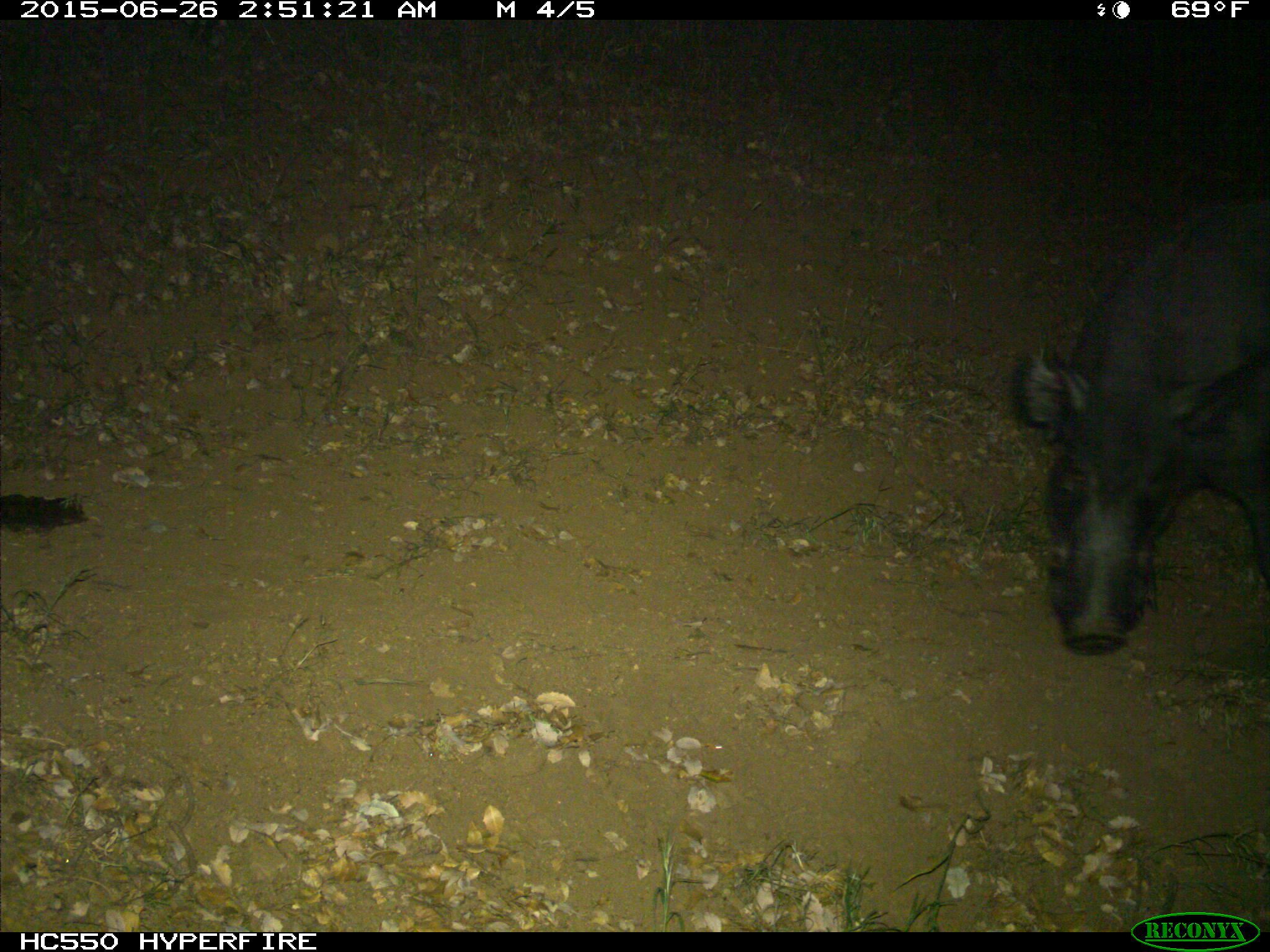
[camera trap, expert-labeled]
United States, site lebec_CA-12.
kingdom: Animalia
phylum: Chordata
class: Mammalia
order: Artiodactyla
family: Suidae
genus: Sus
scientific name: Sus scrofa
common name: wild boar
Sus scrofa (wild boar).